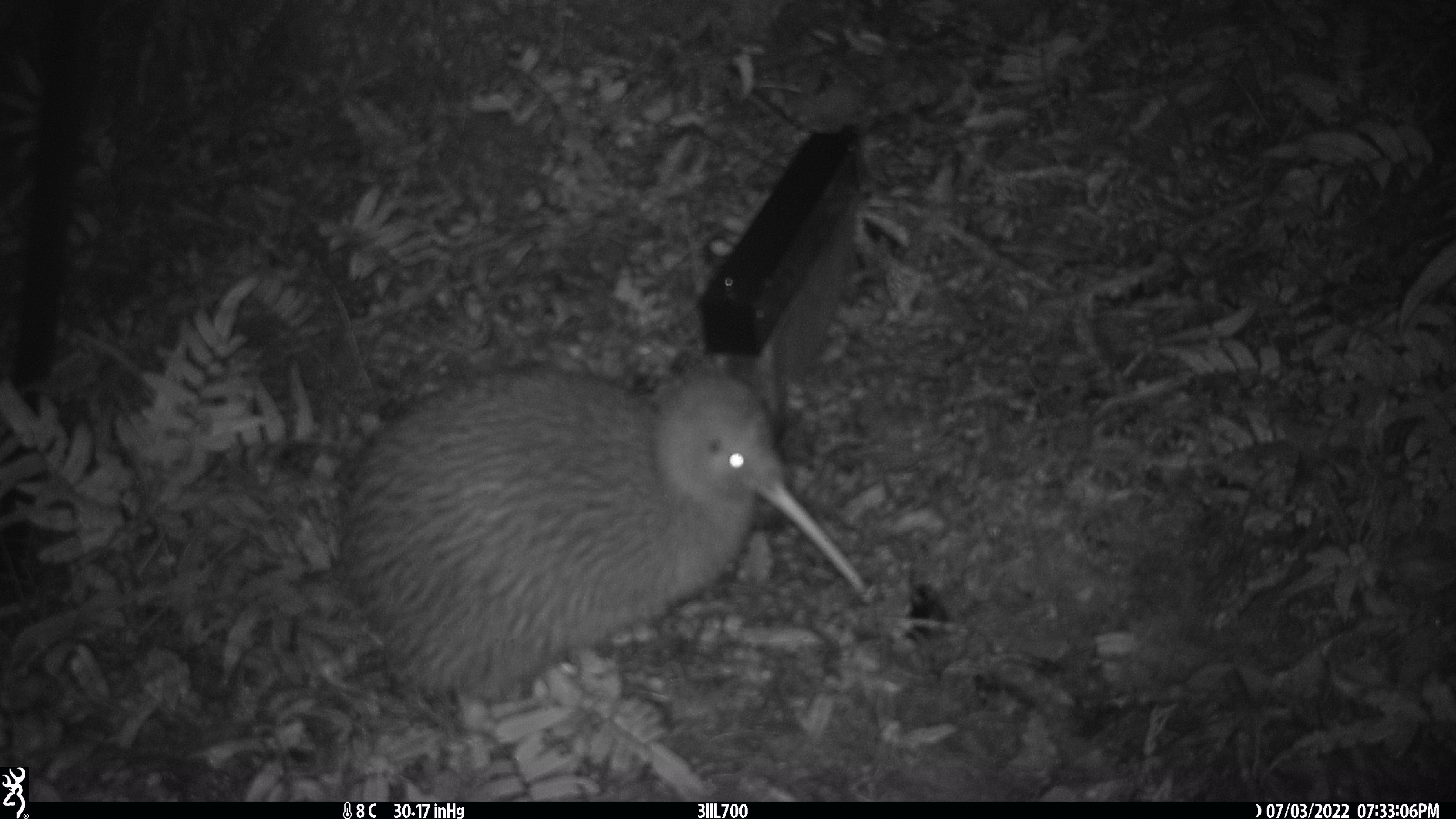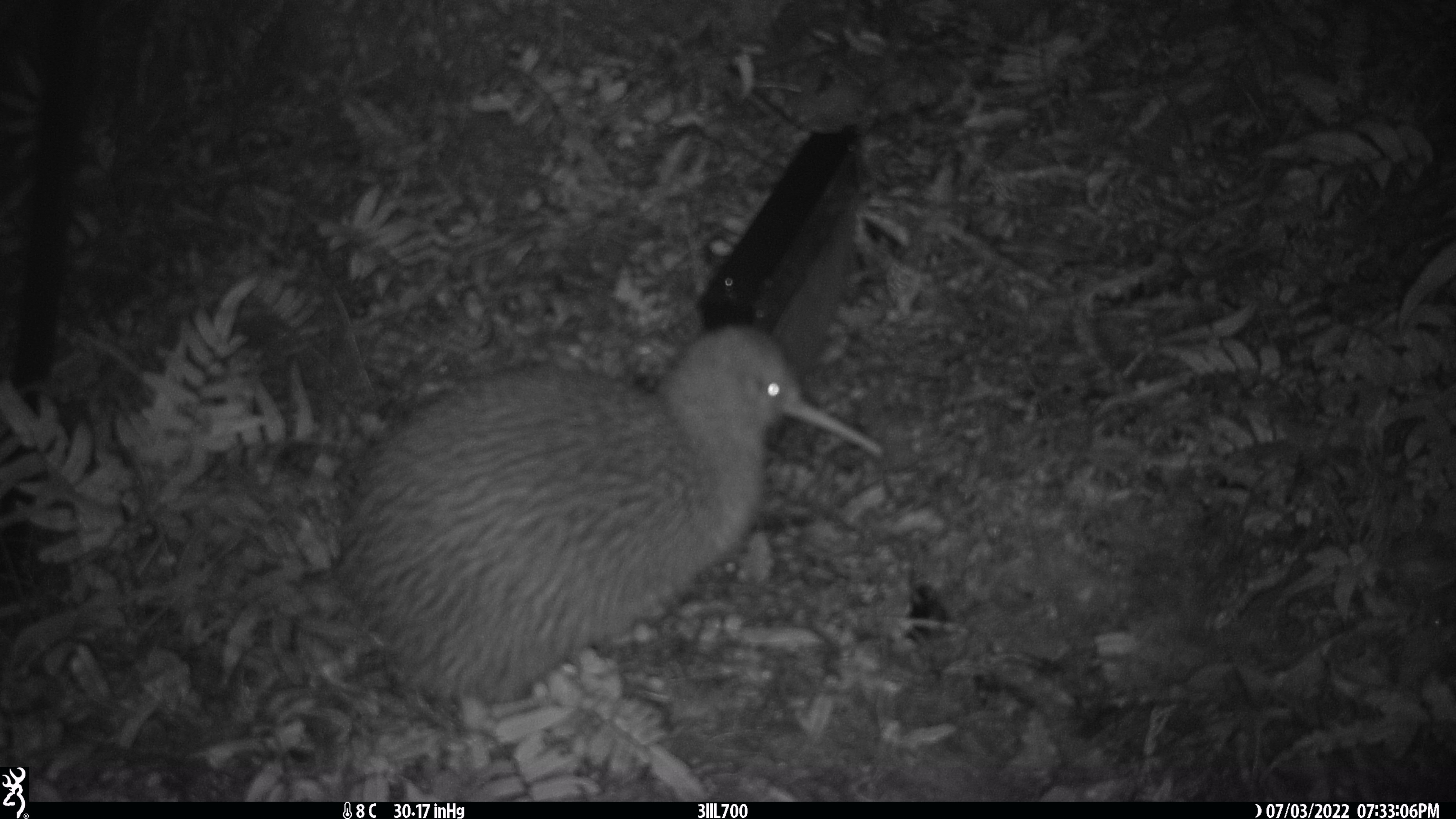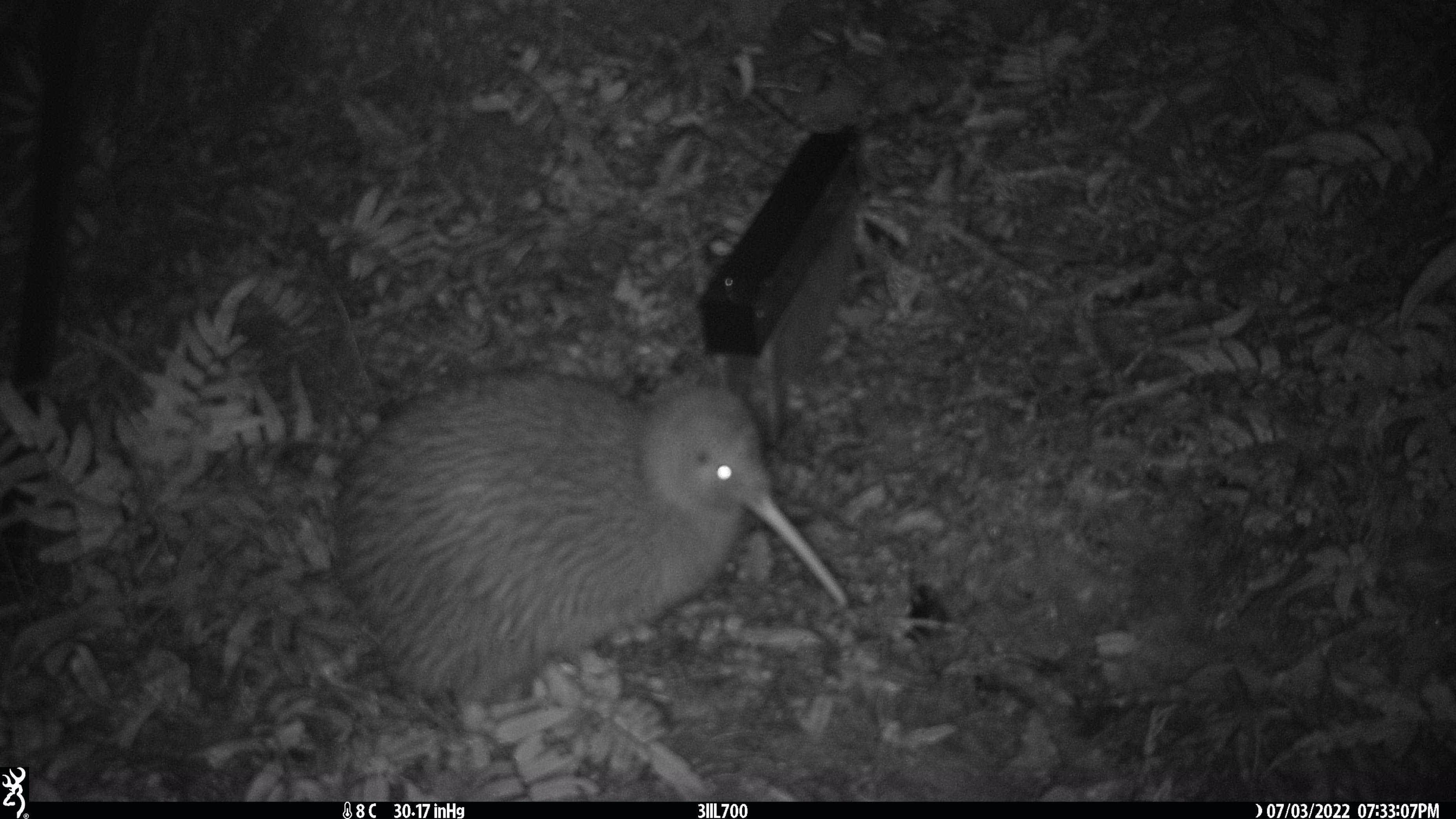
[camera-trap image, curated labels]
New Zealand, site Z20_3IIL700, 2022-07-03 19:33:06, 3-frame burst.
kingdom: Animalia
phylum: Chordata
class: Aves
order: Apterygiformes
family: Apterygidae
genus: Apteryx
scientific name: Apteryx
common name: kiwi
Kiwi (Apteryx).